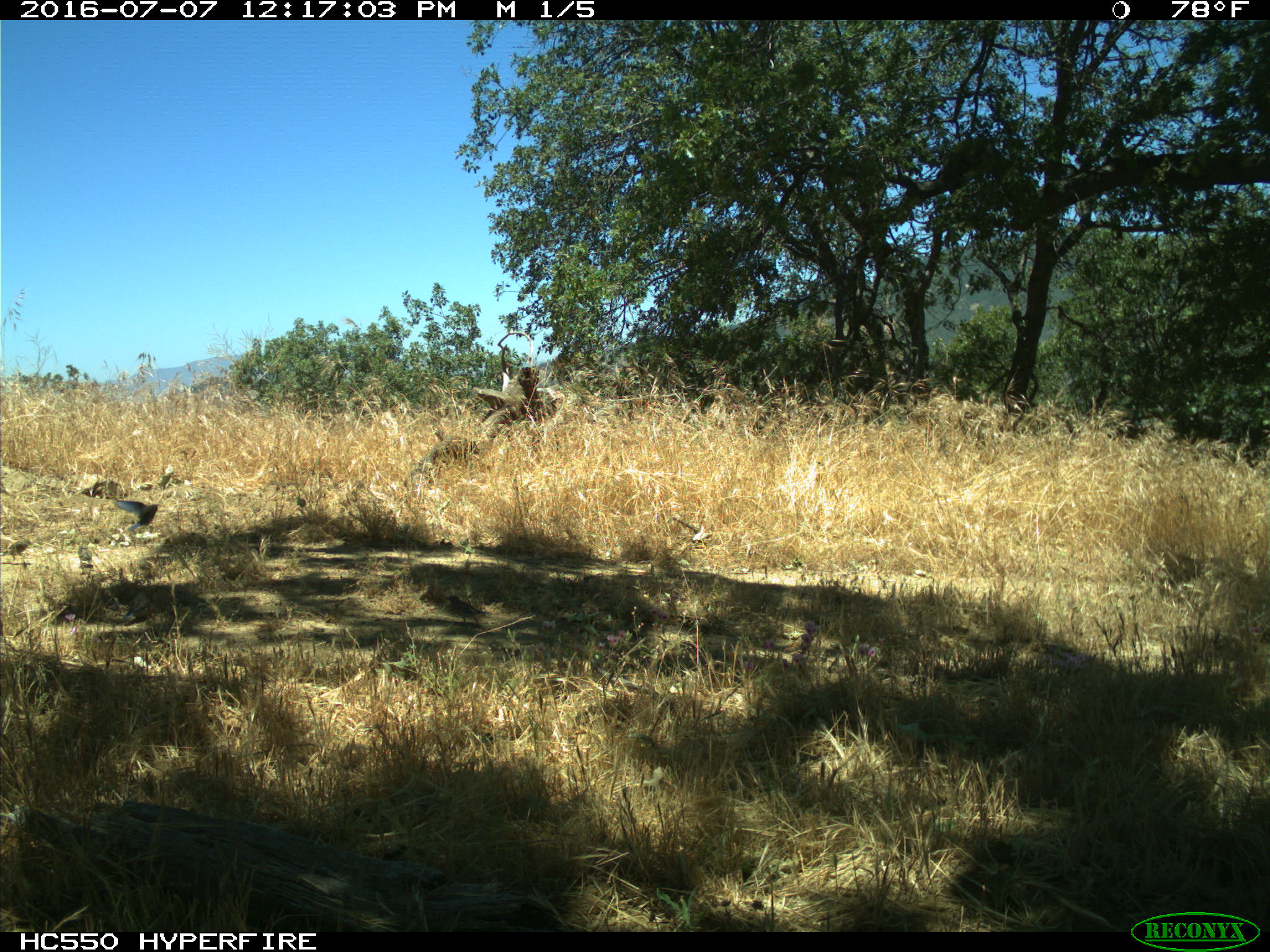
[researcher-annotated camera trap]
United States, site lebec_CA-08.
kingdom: Animalia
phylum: Chordata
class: Aves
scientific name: Aves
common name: birds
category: unidentified bird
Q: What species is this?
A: Unidentified bird (birds) (Aves).